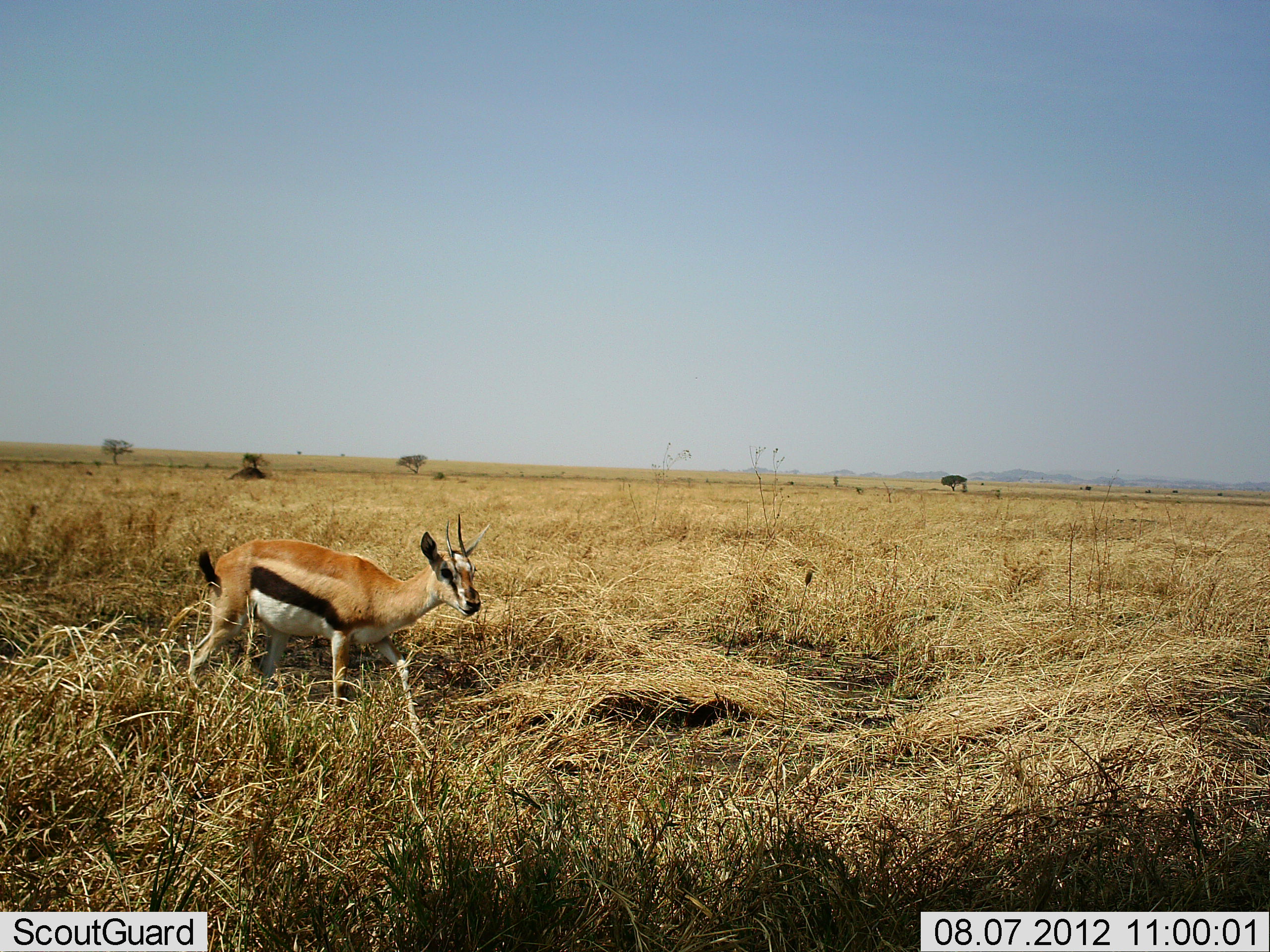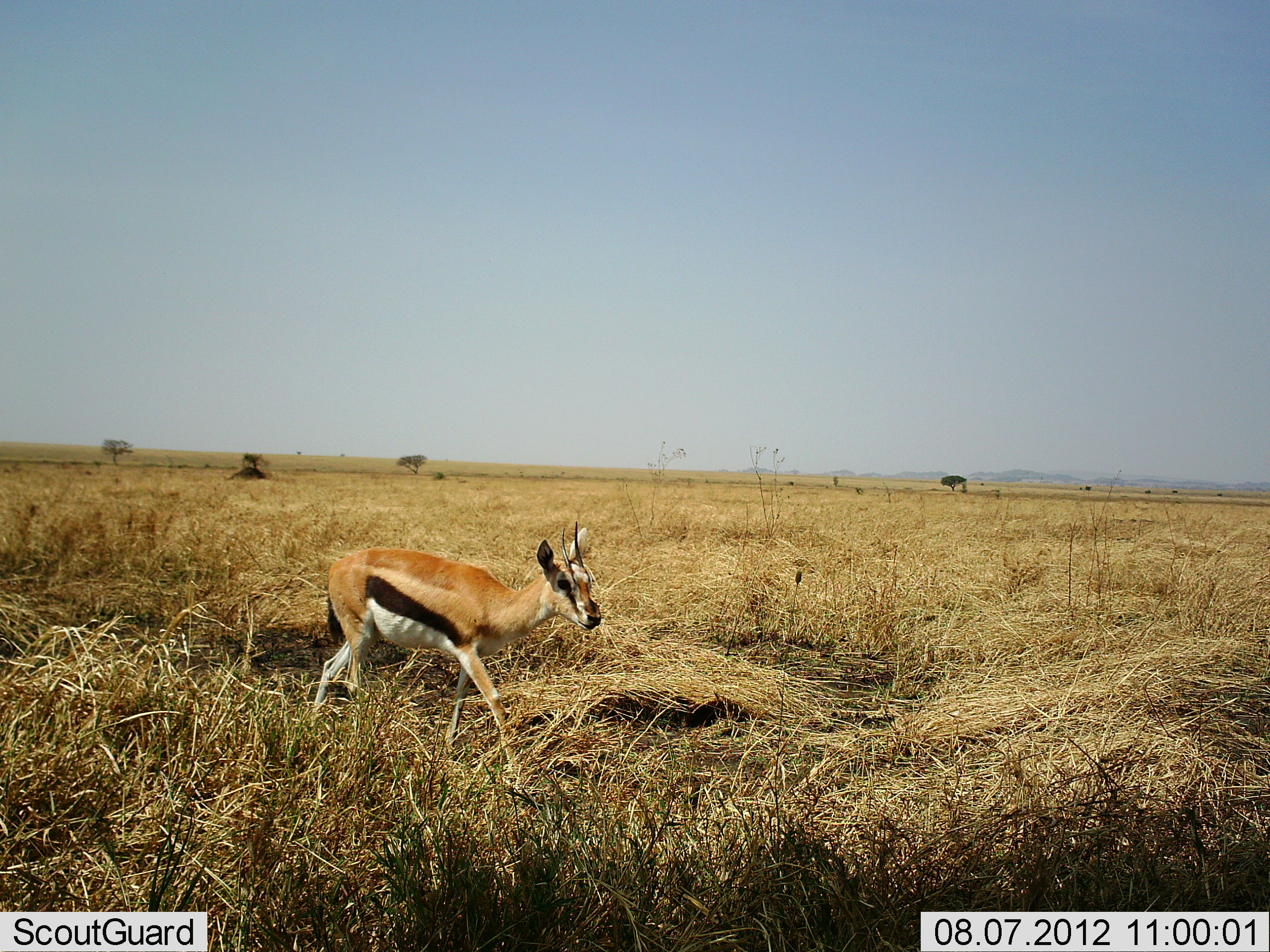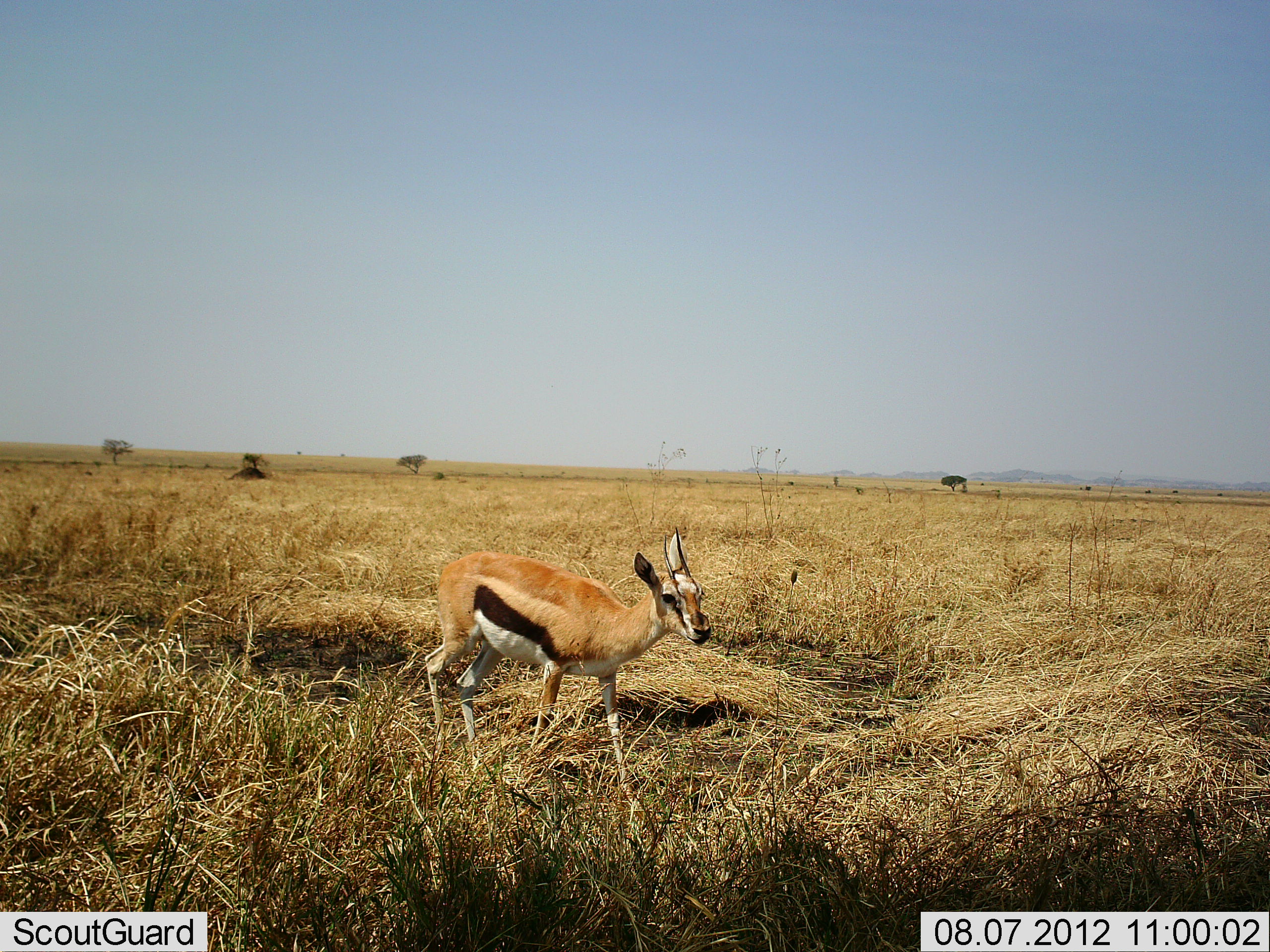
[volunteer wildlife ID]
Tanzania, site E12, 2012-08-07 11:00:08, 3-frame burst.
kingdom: Animalia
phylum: Chordata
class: Mammalia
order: Artiodactyla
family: Bovidae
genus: Eudorcas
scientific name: Eudorcas thomsonii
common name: thomson's gazelle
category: gazellethomsons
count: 1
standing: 0%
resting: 0%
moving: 100%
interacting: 0%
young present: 0%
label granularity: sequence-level